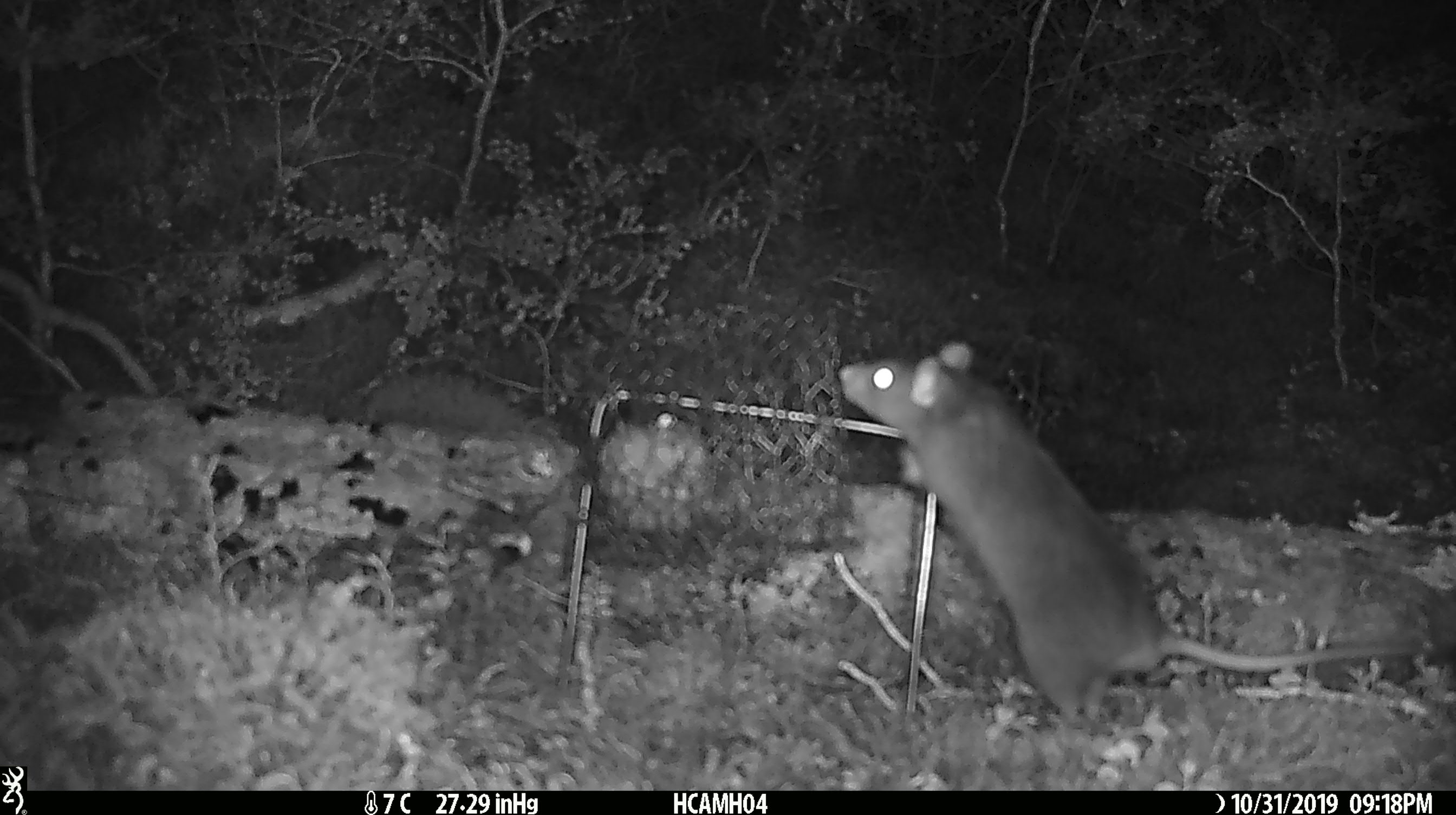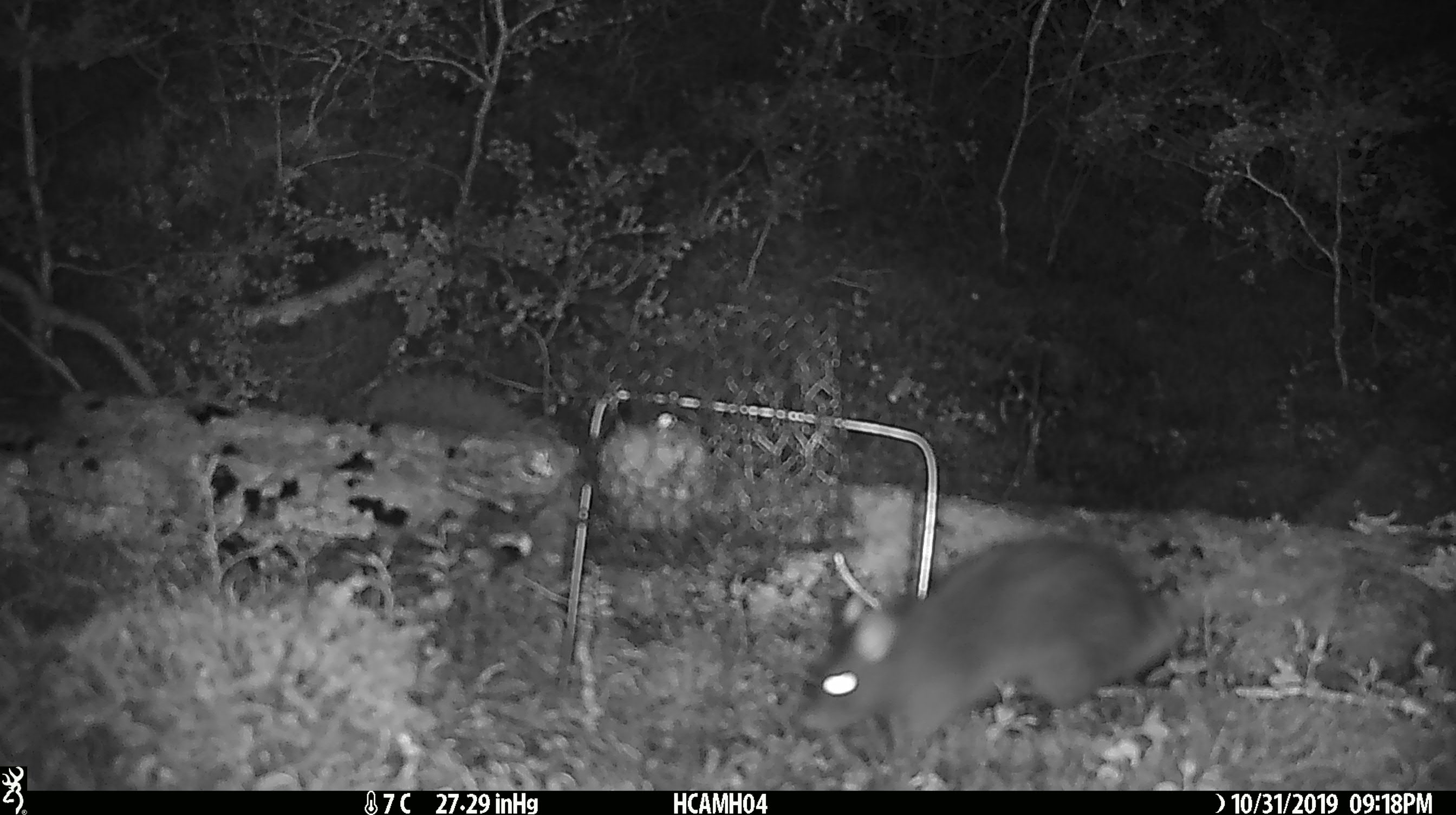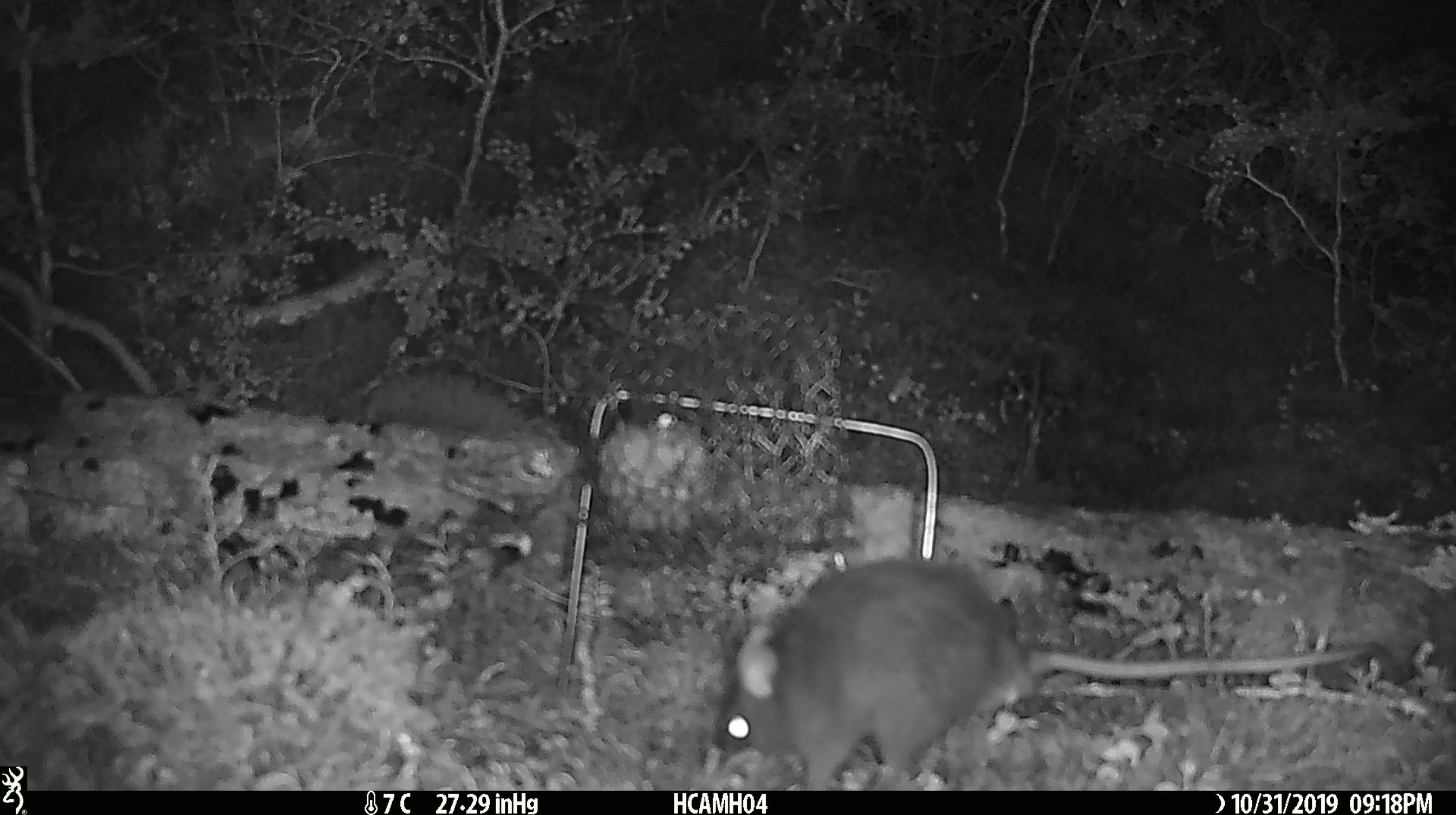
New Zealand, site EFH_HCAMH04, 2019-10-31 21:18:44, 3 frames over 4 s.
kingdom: Animalia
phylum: Chordata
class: Mammalia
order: Rodentia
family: Muridae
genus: Rattus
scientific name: Rattus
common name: rat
Rat (Rattus).